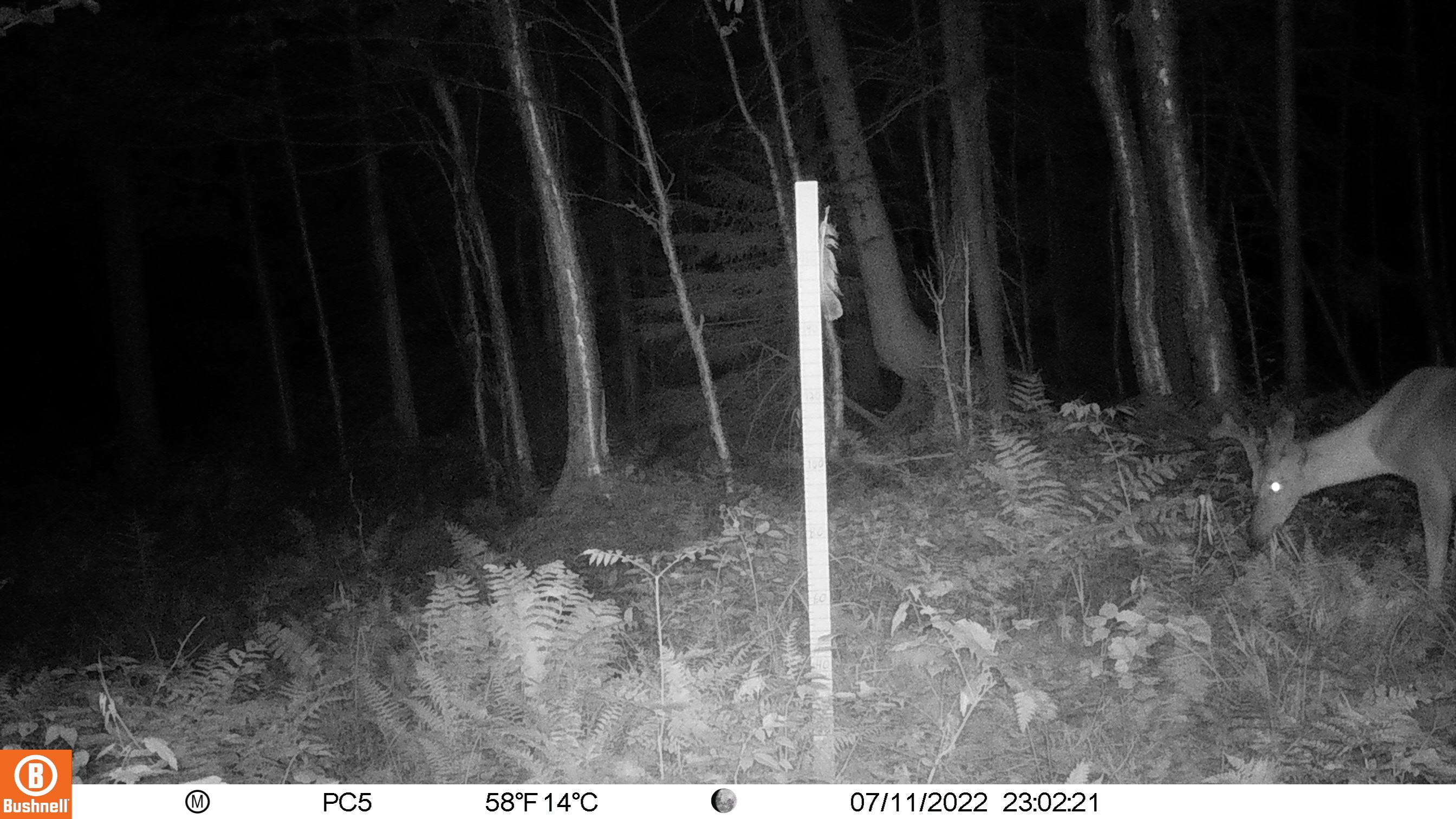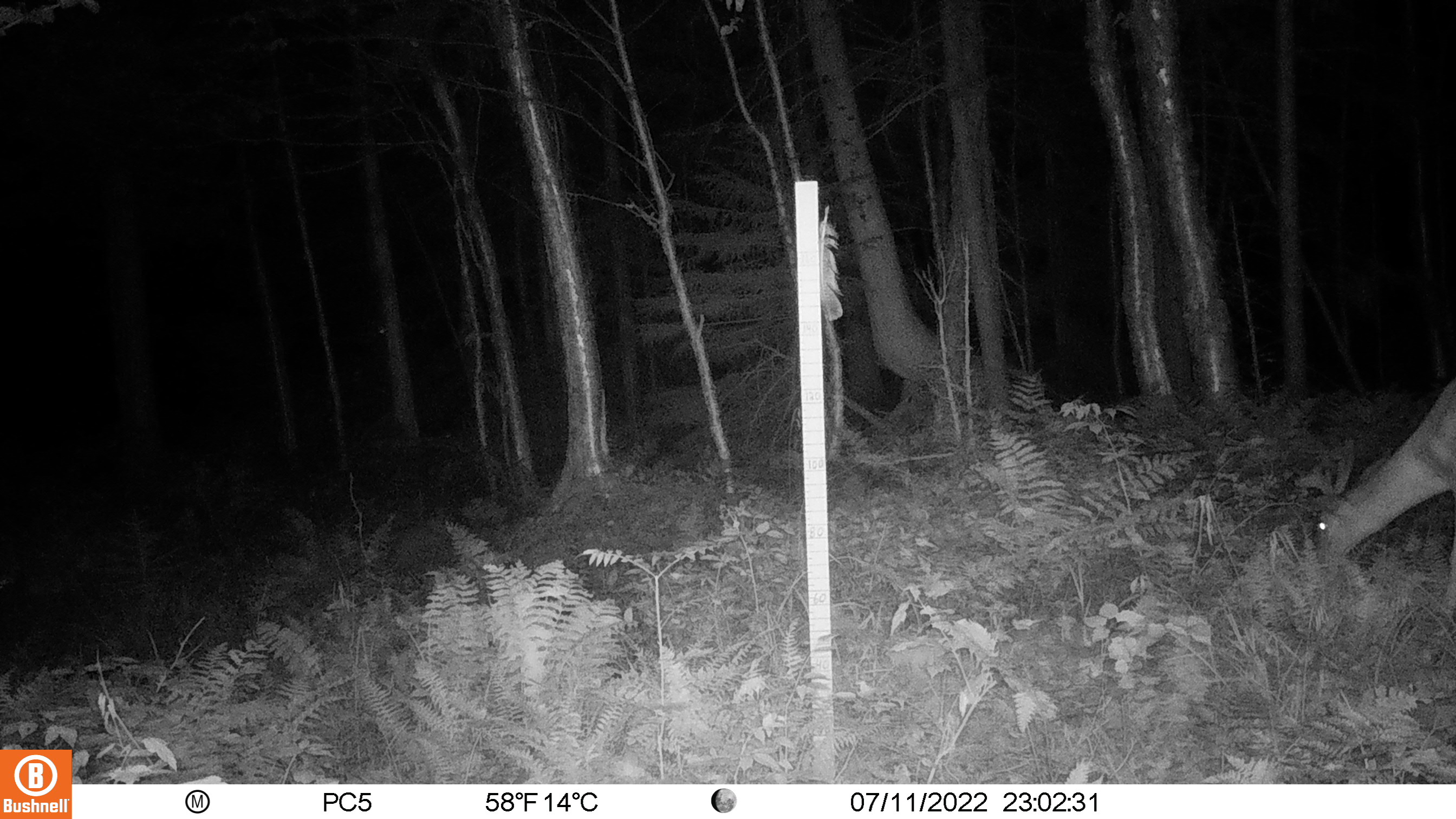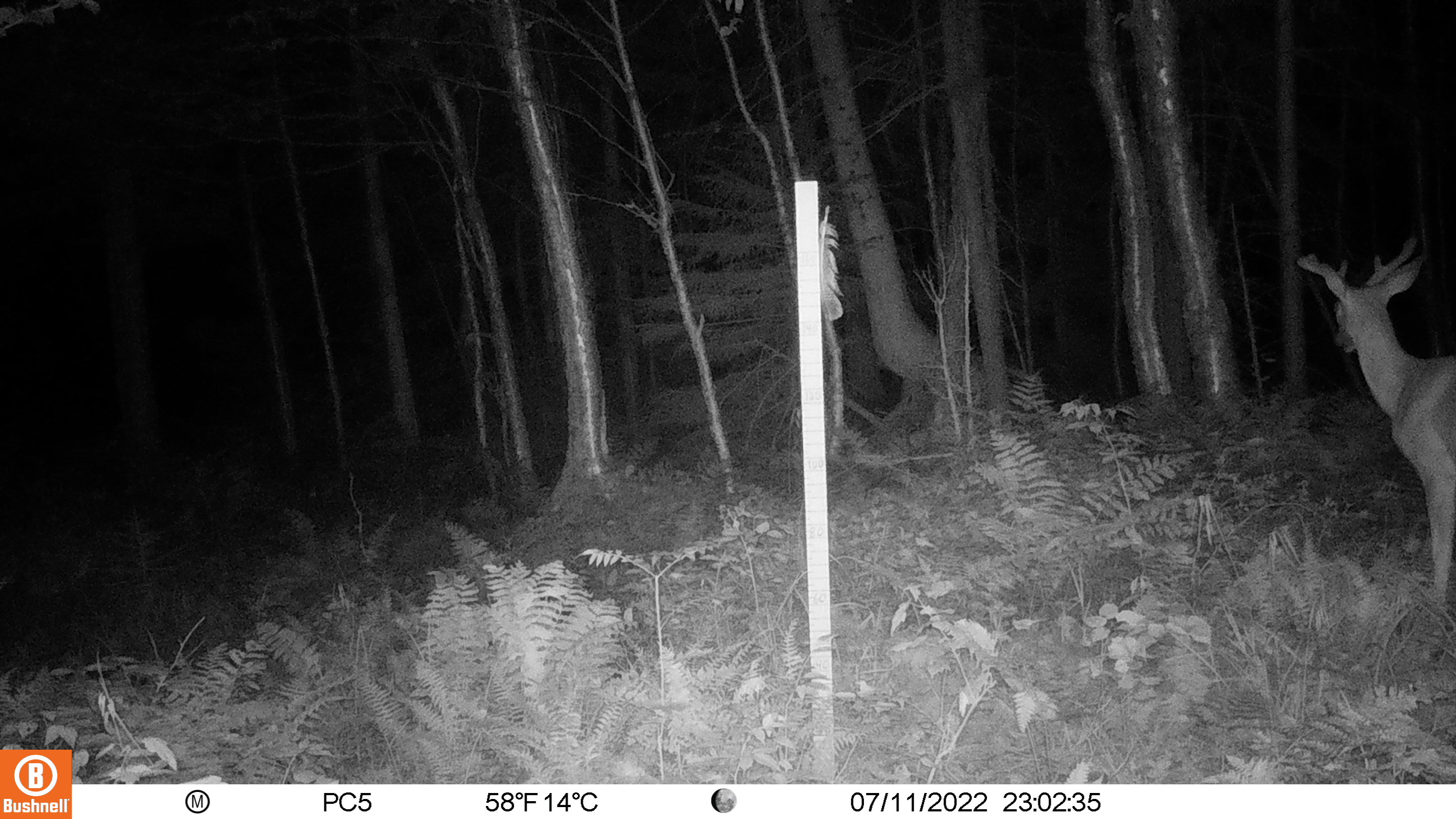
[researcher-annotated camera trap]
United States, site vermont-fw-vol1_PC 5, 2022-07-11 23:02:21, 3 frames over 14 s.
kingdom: Animalia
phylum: Chordata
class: Mammalia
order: Artiodactyla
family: Cervidae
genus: Odocoileus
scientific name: Odocoileus virginianus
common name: white-tailed deer